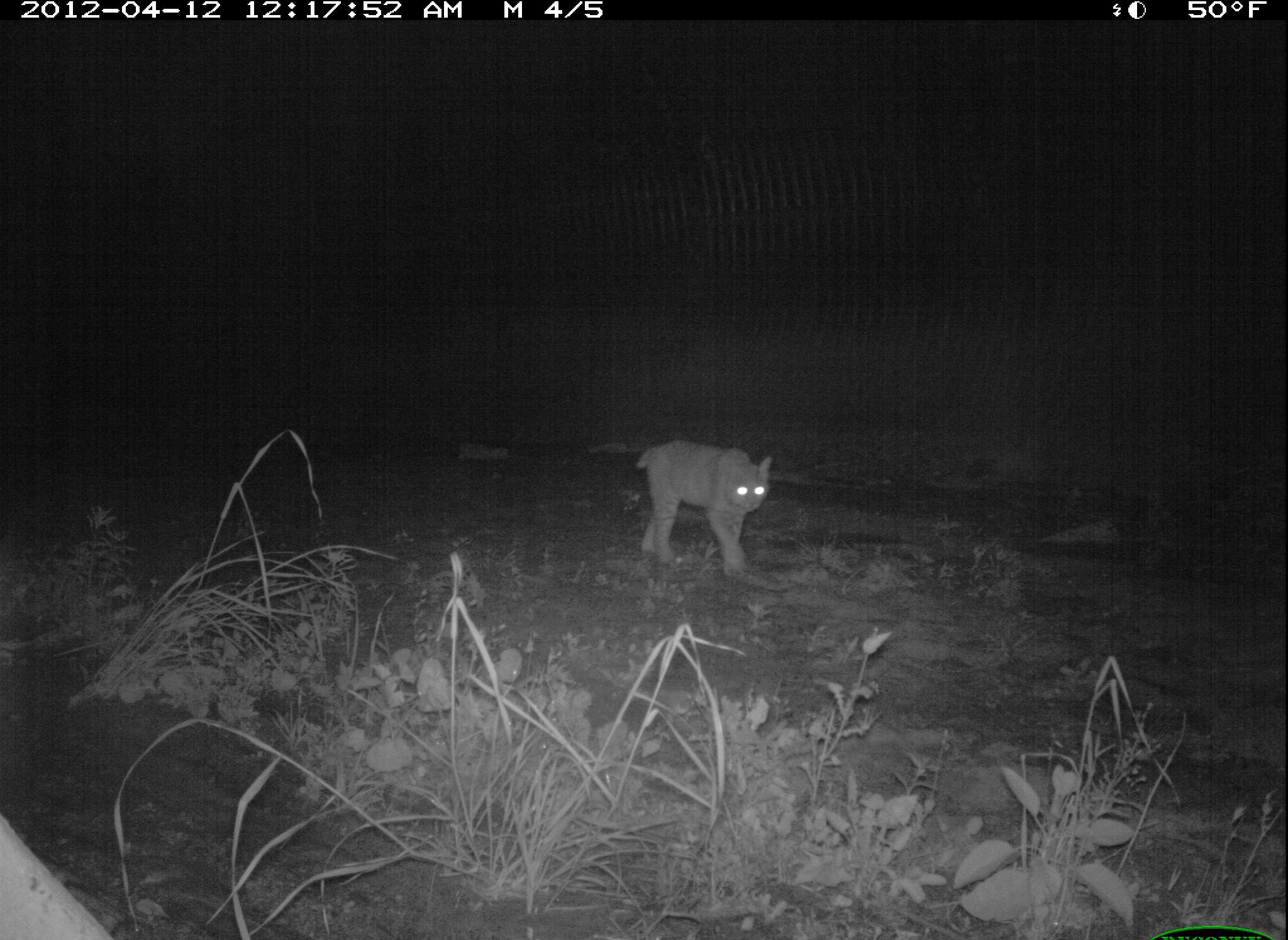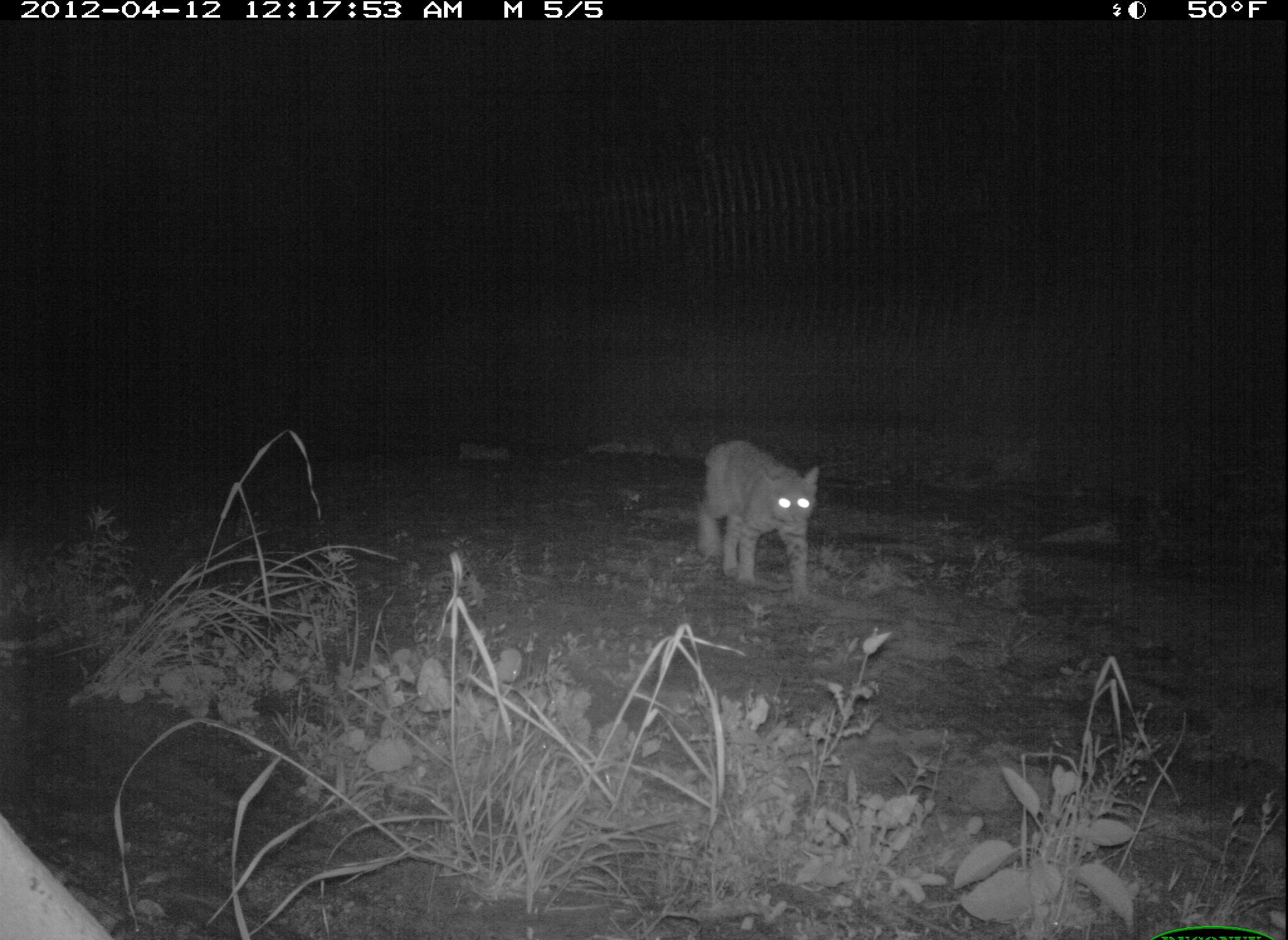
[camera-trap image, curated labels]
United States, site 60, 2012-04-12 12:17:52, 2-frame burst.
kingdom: Animalia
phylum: Chordata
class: Mammalia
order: Carnivora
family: Felidae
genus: Lynx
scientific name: Lynx rufus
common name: bobcat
Bobcat (Lynx rufus).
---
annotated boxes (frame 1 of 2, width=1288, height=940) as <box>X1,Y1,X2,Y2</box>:
bobcat: <box>635,439,773,578</box>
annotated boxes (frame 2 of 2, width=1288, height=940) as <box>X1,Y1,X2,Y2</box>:
bobcat: <box>694,439,819,600</box>